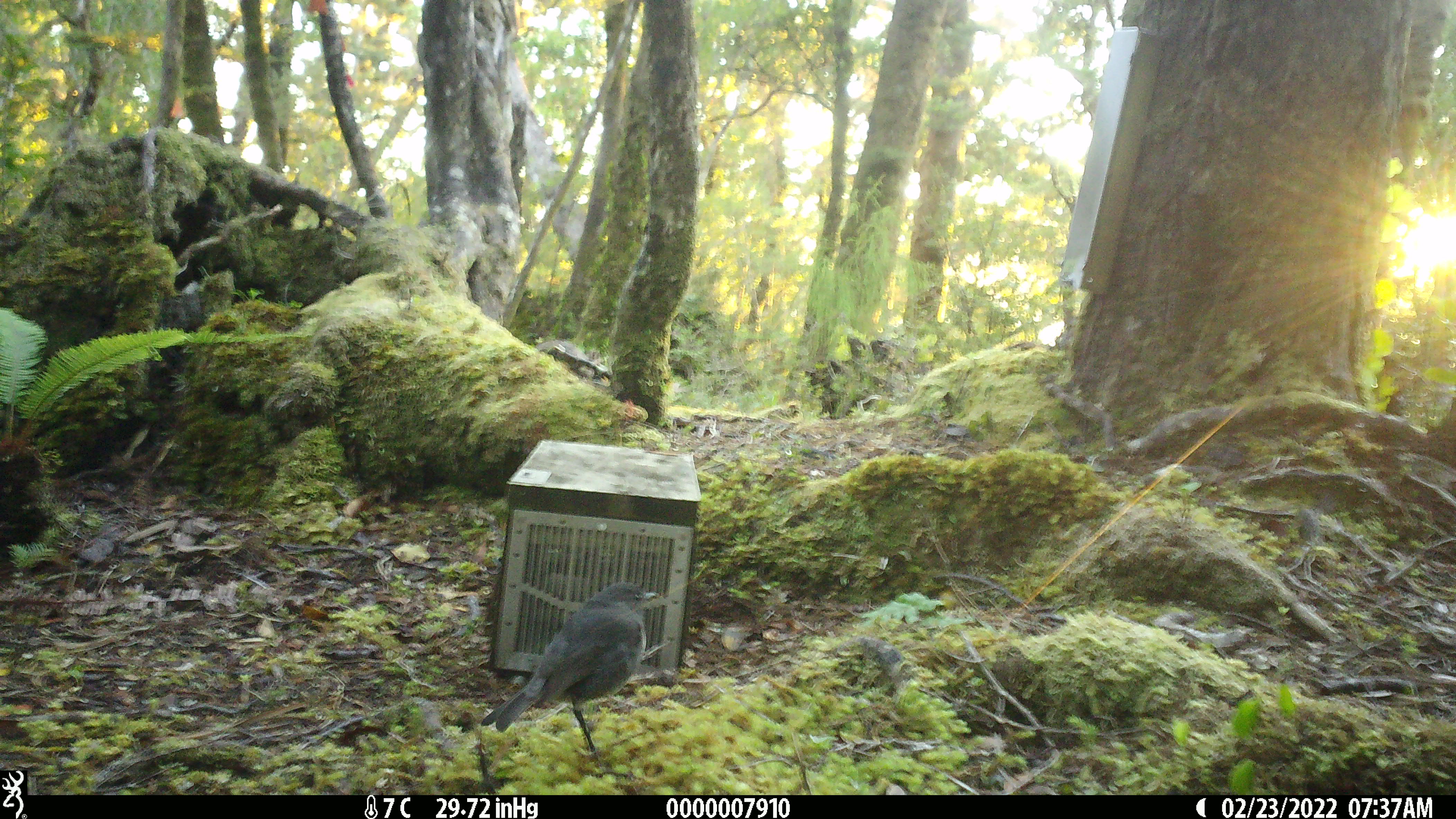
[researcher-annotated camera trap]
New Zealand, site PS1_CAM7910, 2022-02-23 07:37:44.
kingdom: Animalia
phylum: Chordata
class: Aves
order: Passeriformes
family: Petroicidae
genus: Petroica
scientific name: Petroica australis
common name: new zealand robin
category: robin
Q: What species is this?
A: Robin (new zealand robin) (Petroica australis).